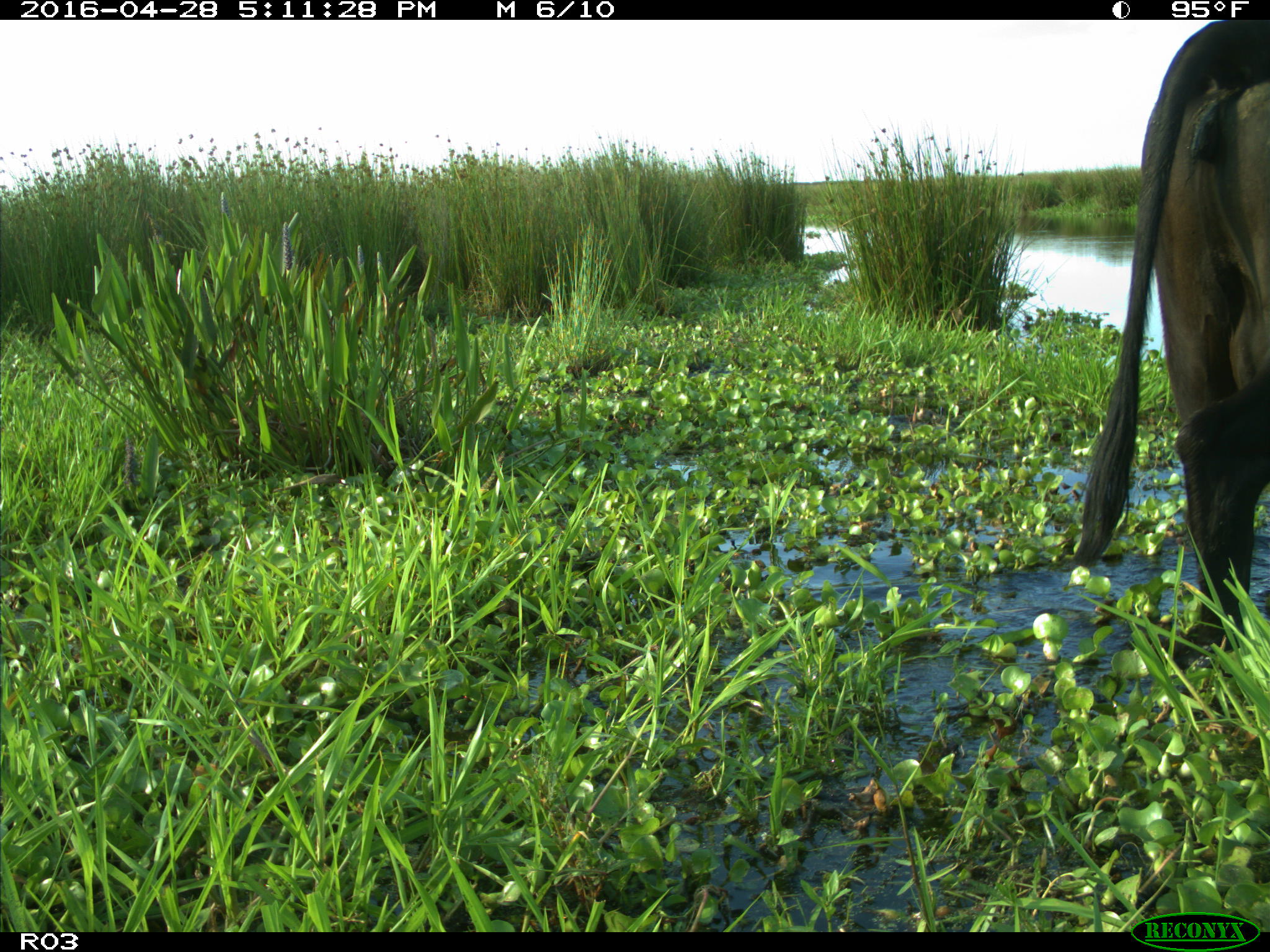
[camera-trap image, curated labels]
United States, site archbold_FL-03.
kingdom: Animalia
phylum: Chordata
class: Mammalia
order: Artiodactyla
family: Bovidae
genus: Bos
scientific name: Bos taurus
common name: domestic cow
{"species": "Bos taurus (domestic cow)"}